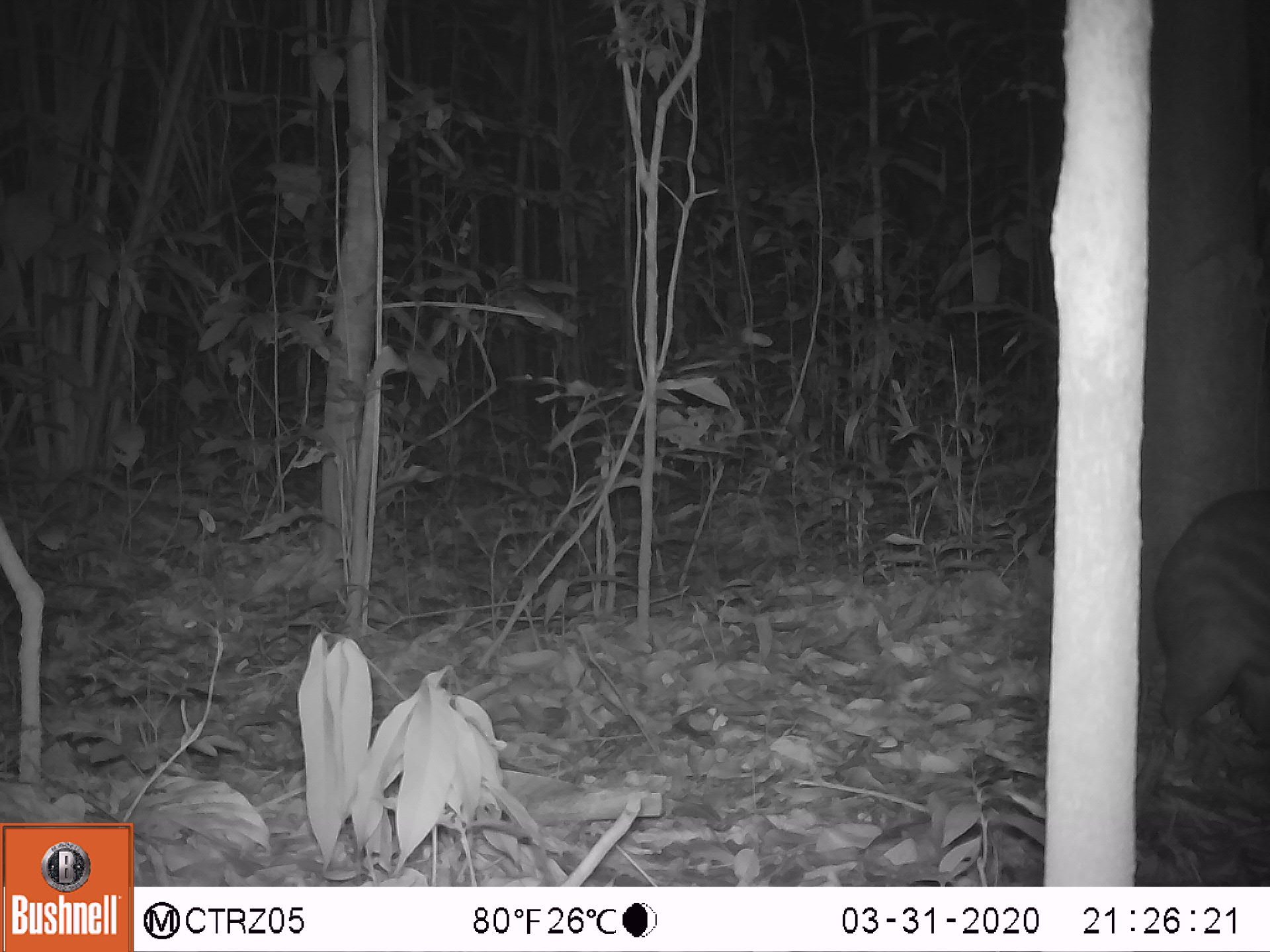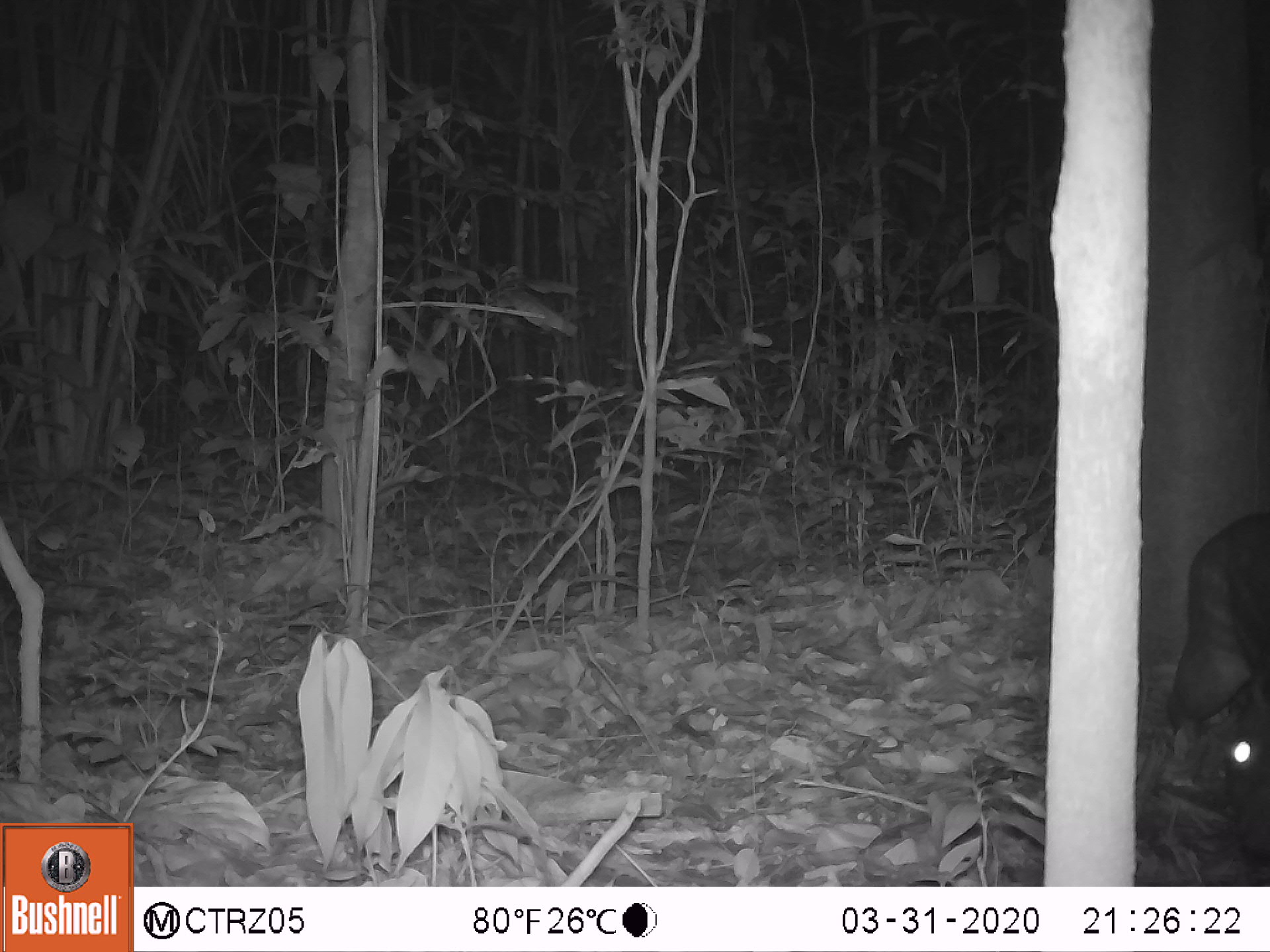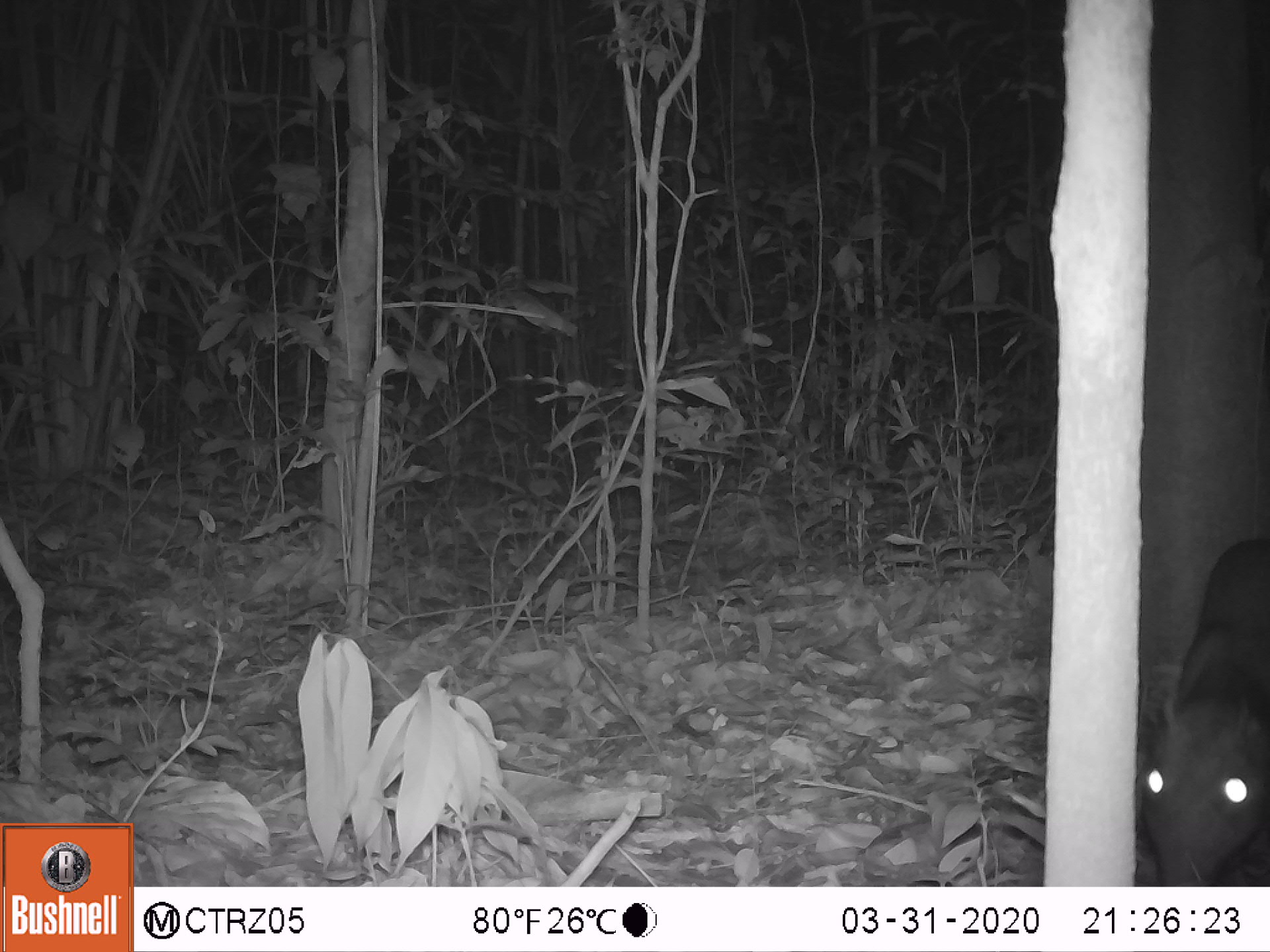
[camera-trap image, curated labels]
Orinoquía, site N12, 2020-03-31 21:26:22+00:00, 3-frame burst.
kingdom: Animalia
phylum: Chordata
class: Mammalia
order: Rodentia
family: Cuniculidae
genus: Cuniculus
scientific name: Cuniculus paca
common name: spotted paca